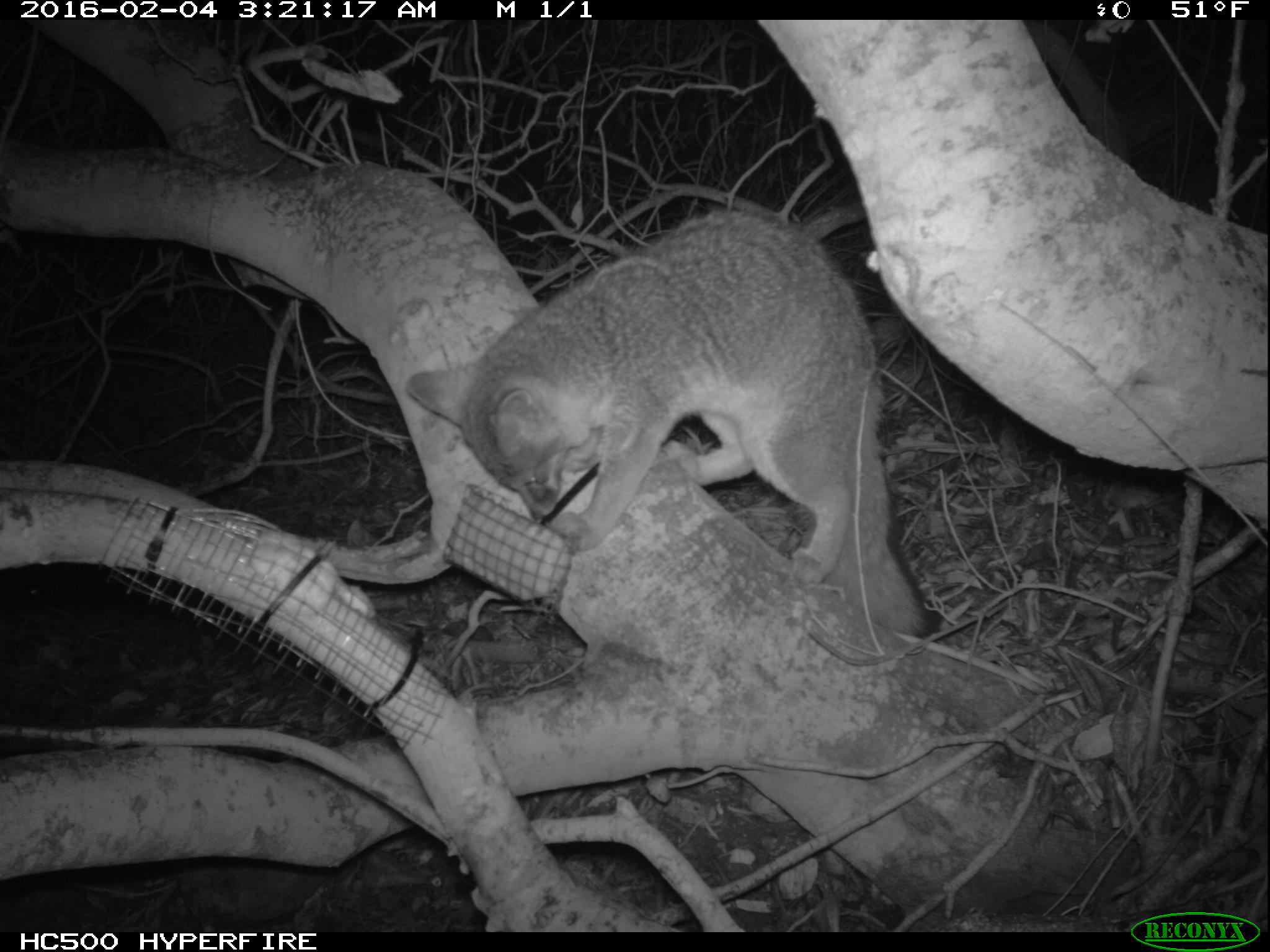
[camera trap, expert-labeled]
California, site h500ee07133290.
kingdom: Animalia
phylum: Chordata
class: Mammalia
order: Carnivora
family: Canidae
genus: Urocyon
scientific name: Urocyon littoralis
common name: island fox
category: fox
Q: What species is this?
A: Fox (island fox) (Urocyon littoralis).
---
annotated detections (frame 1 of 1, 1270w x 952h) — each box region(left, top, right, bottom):
fox: region(407, 202, 942, 638)